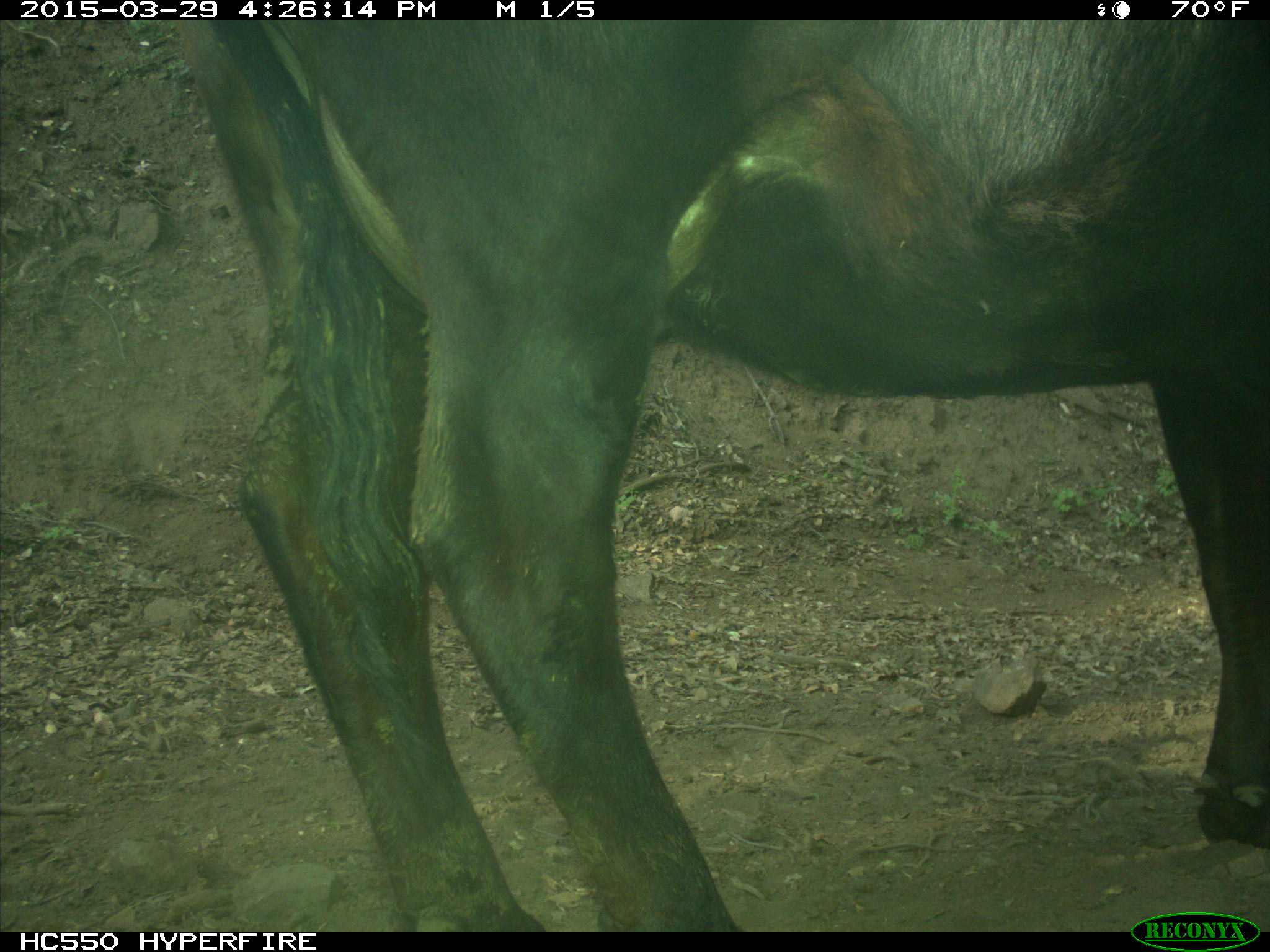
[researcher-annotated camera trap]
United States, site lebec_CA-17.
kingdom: Animalia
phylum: Chordata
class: Mammalia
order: Artiodactyla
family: Bovidae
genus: Bos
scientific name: Bos taurus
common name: domestic cow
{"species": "Bos taurus (domestic cow)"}